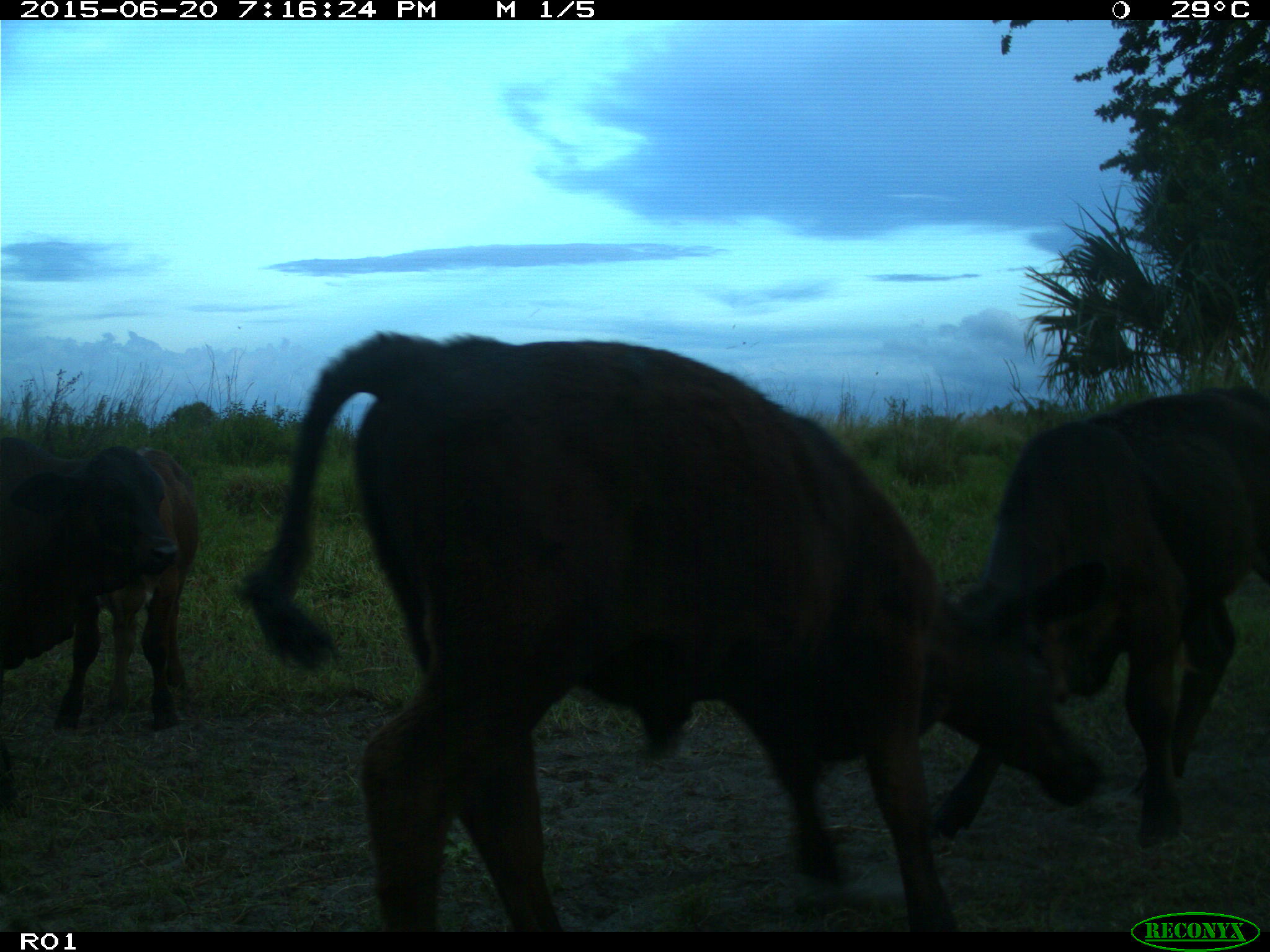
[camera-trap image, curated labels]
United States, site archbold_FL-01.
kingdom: Animalia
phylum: Chordata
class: Mammalia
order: Artiodactyla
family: Bovidae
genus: Bos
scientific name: Bos taurus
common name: domestic cow